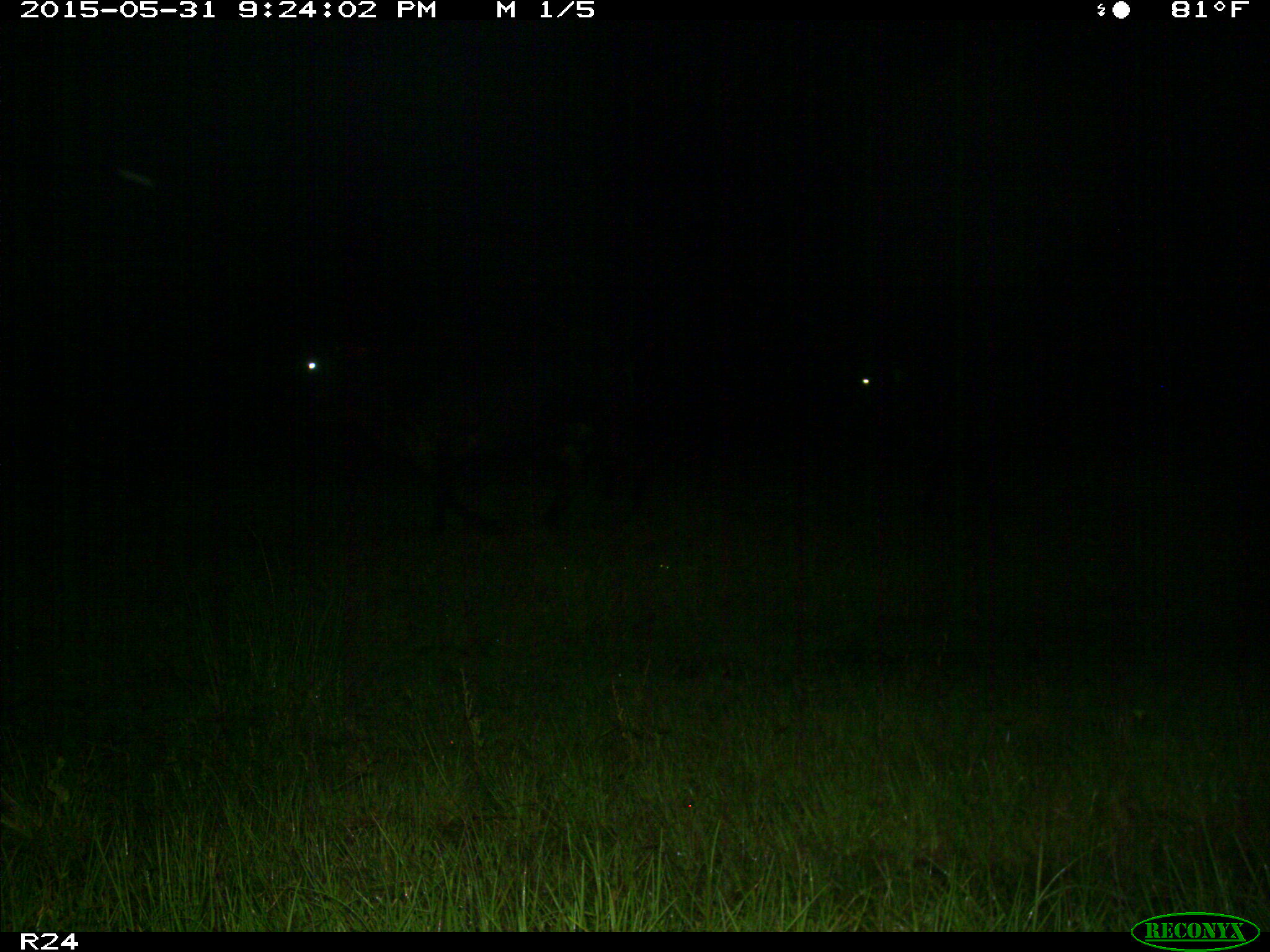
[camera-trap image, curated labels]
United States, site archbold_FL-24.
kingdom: Animalia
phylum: Chordata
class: Mammalia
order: Artiodactyla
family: Bovidae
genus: Bos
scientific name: Bos taurus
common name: domestic cow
Bos taurus (domestic cow).